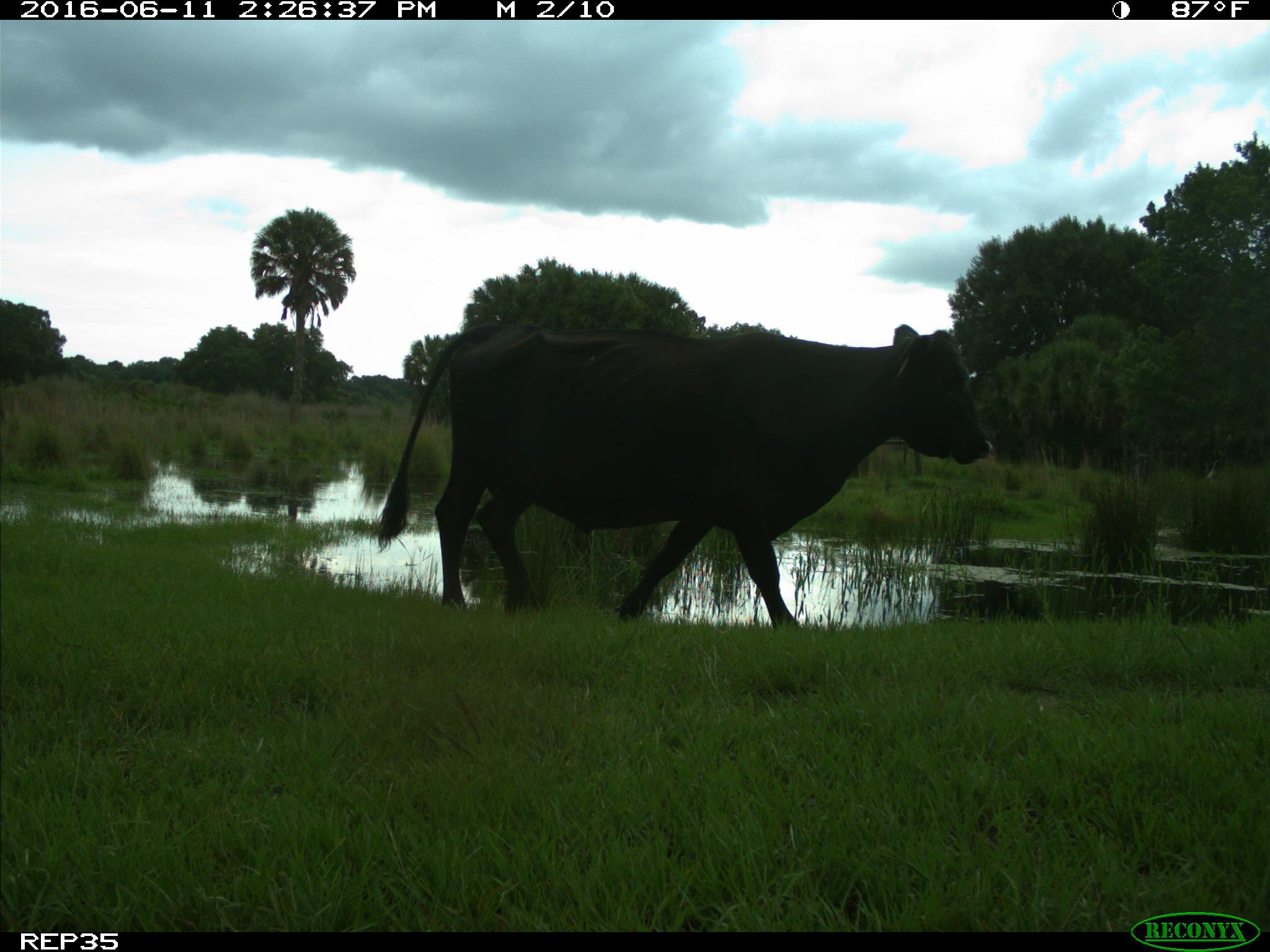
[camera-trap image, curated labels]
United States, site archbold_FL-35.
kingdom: Animalia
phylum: Chordata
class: Mammalia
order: Artiodactyla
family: Bovidae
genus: Bos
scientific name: Bos taurus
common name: domestic cow